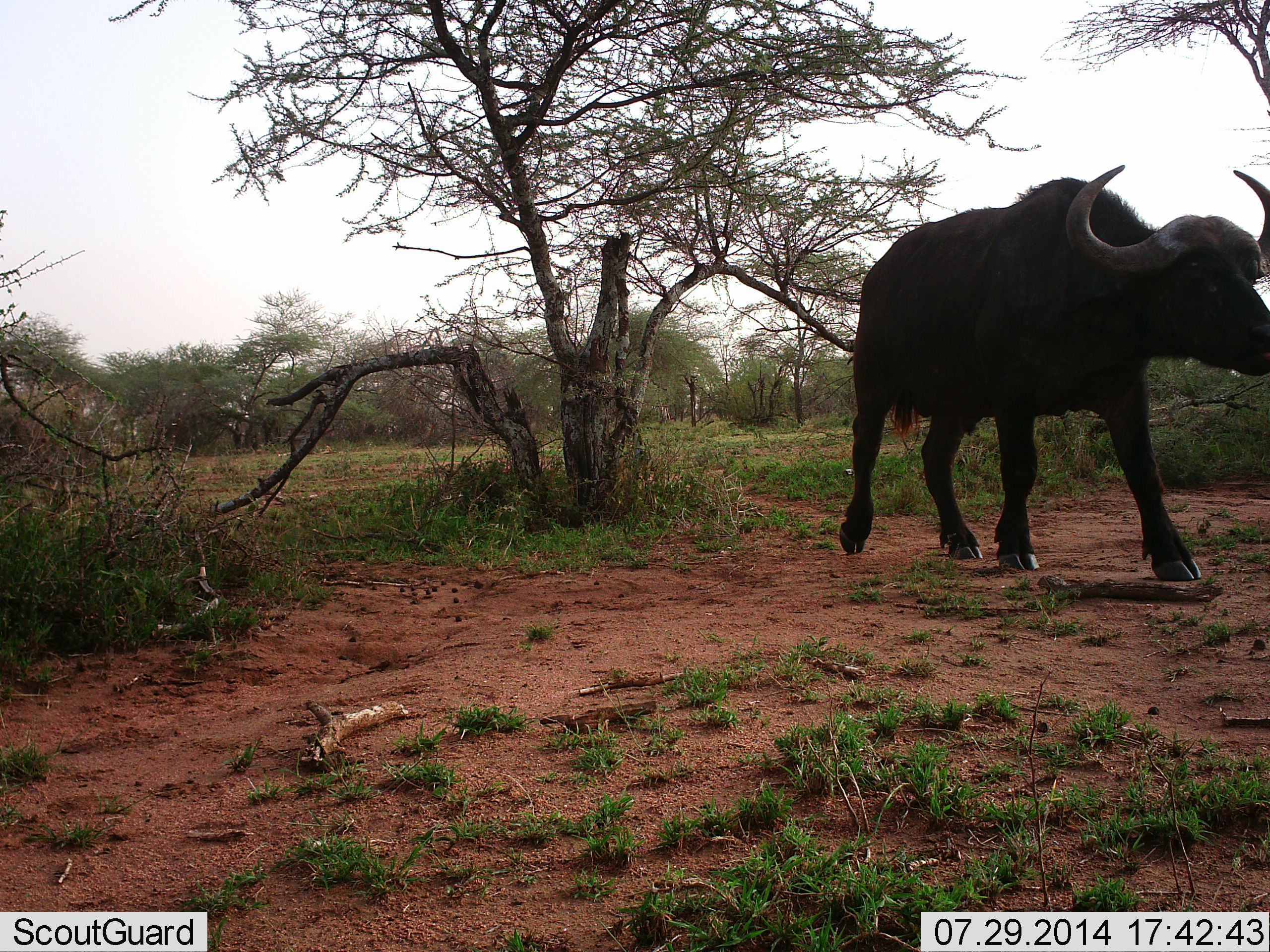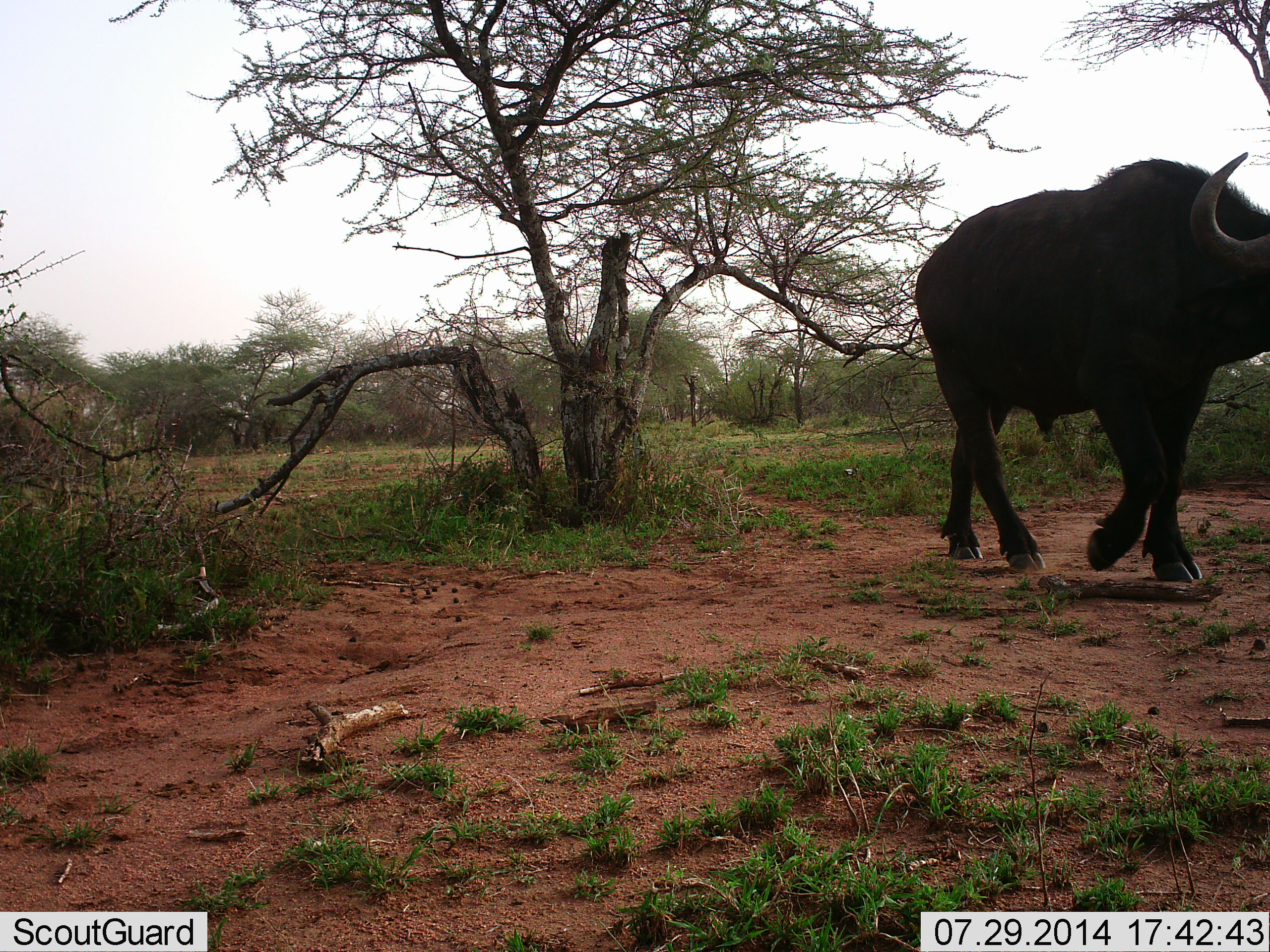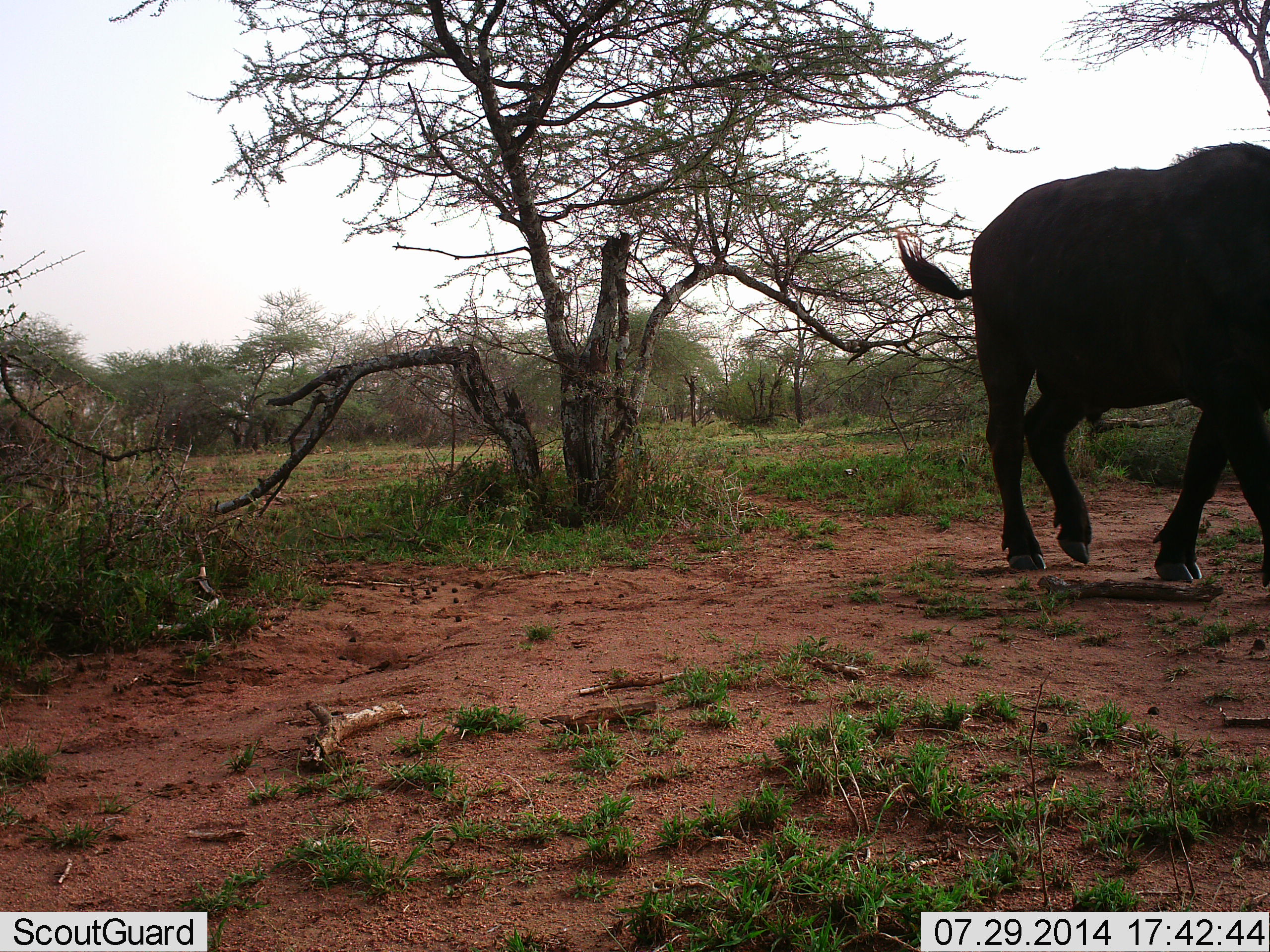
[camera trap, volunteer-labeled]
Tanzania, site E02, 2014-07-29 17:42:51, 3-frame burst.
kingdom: Animalia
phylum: Chordata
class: Mammalia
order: Artiodactyla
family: Bovidae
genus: Syncerus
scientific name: Syncerus caffer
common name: cape buffalo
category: buffalo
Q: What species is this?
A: Buffalo (cape buffalo) (Syncerus caffer).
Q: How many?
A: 1.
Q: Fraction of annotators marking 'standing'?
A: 0%.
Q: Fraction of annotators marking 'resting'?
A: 0%.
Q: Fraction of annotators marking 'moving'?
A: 100%.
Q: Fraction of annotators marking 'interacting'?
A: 0%.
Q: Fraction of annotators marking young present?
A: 0%.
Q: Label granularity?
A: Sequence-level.